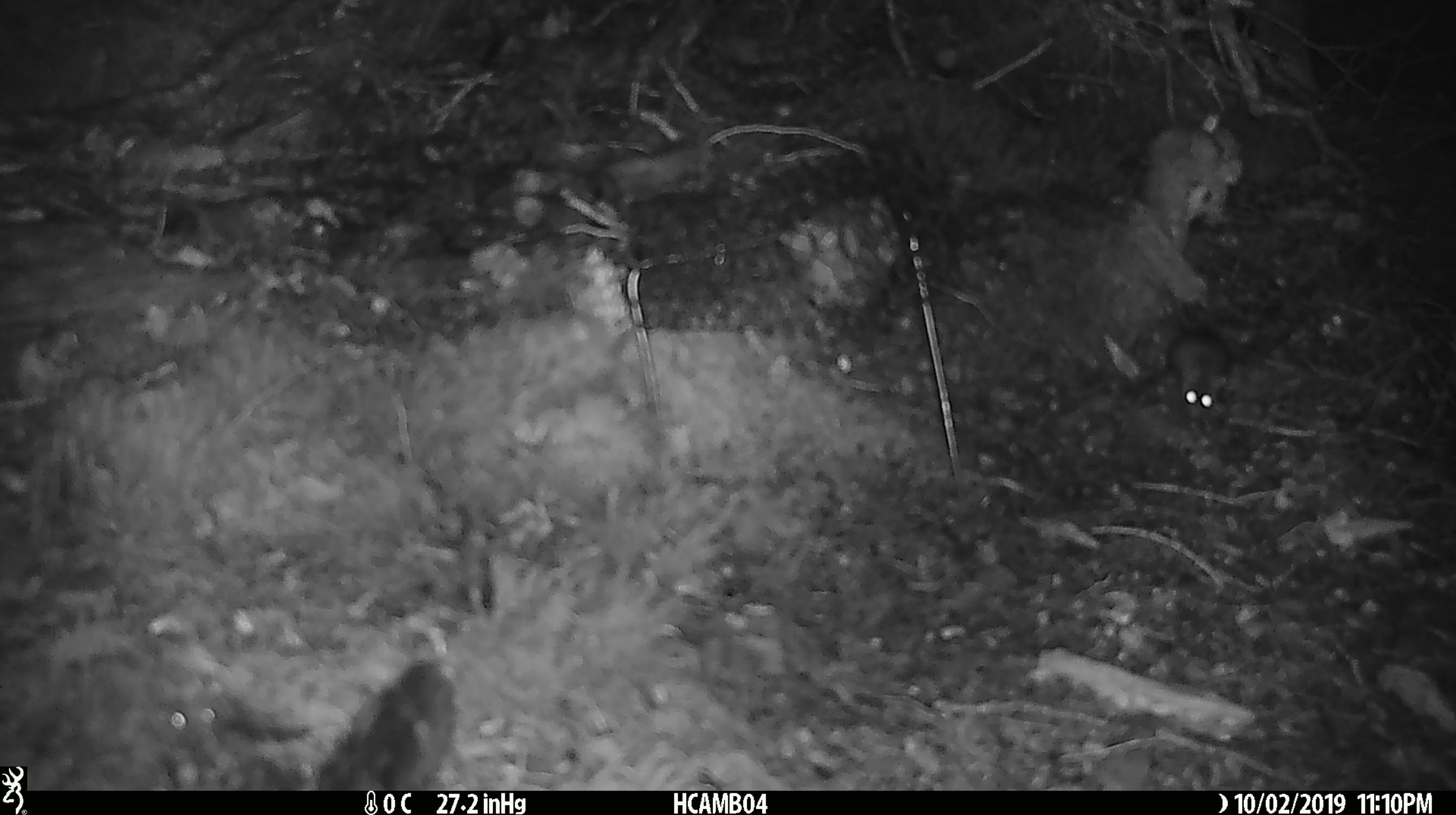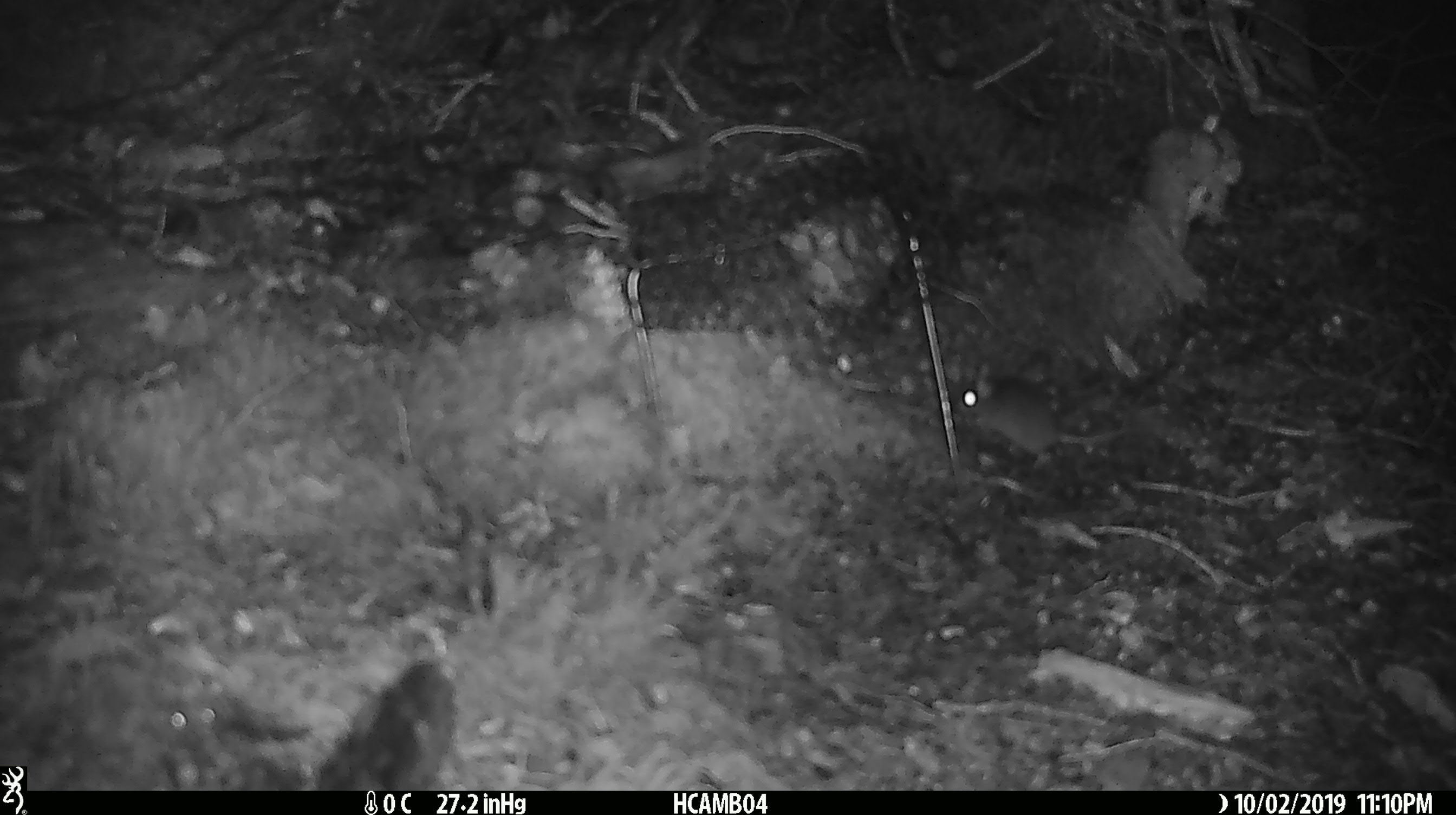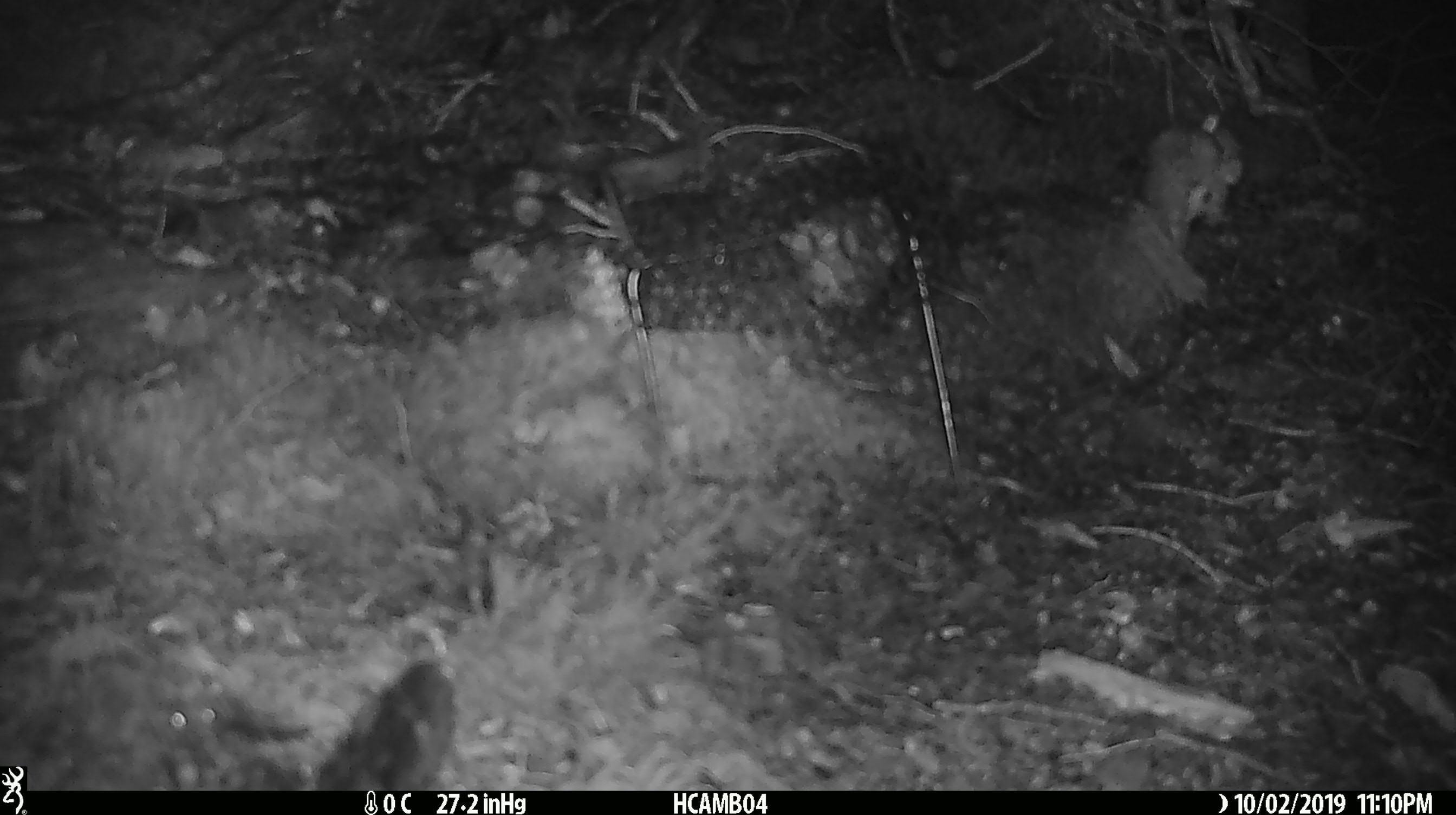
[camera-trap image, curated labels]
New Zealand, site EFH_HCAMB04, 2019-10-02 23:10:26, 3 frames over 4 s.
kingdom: Animalia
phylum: Chordata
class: Mammalia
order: Rodentia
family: Muridae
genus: Mus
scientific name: Mus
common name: mouse